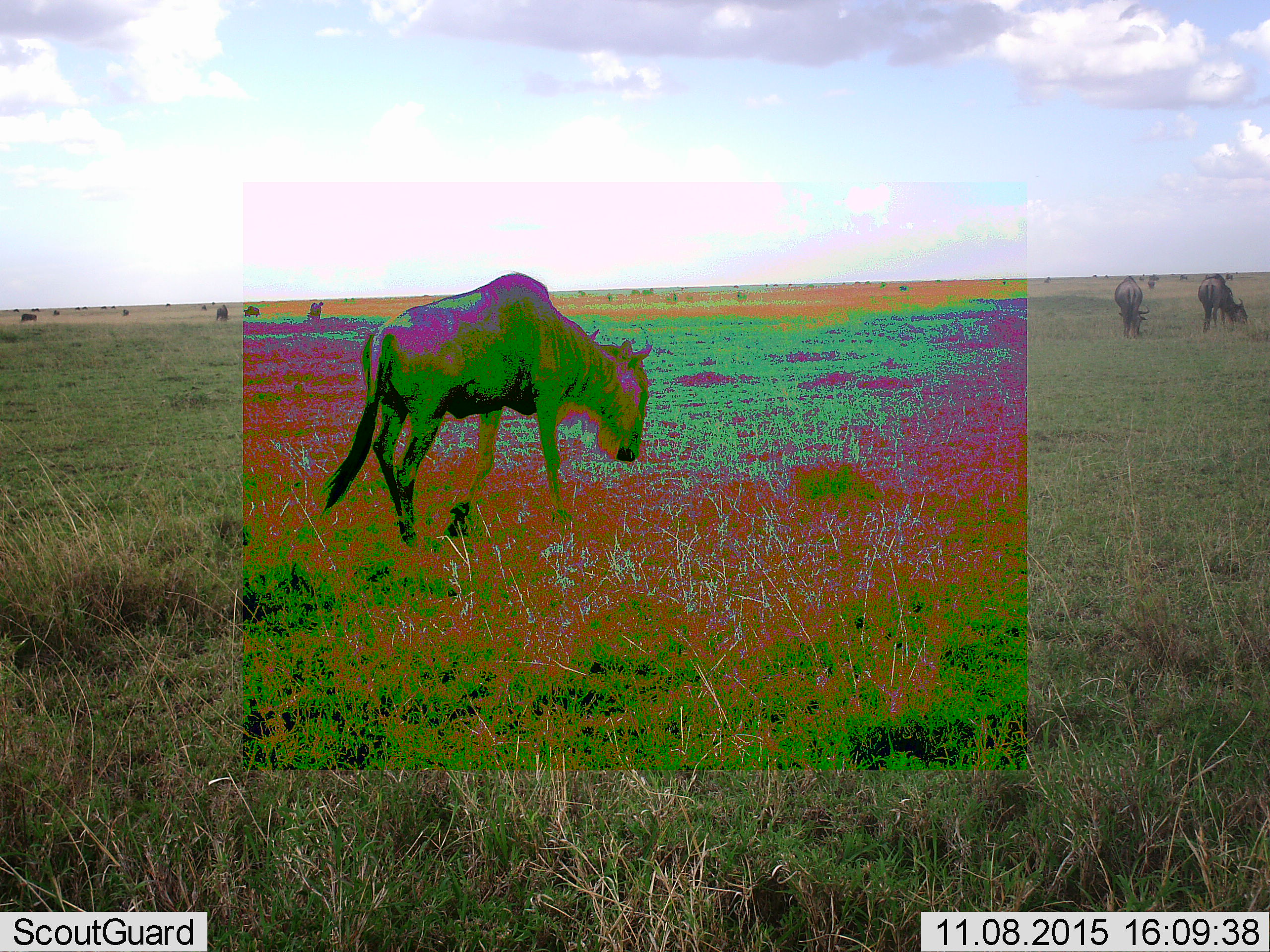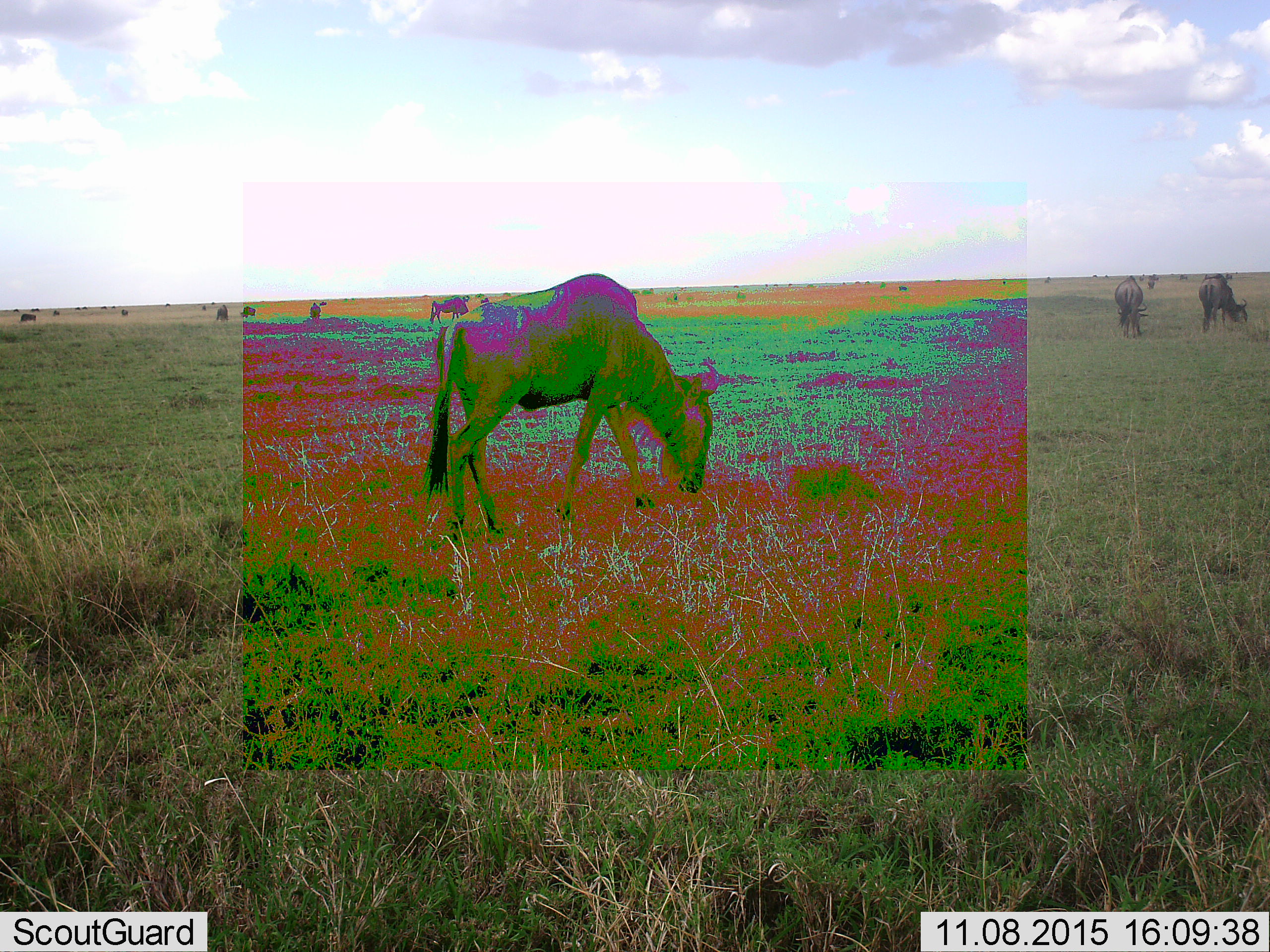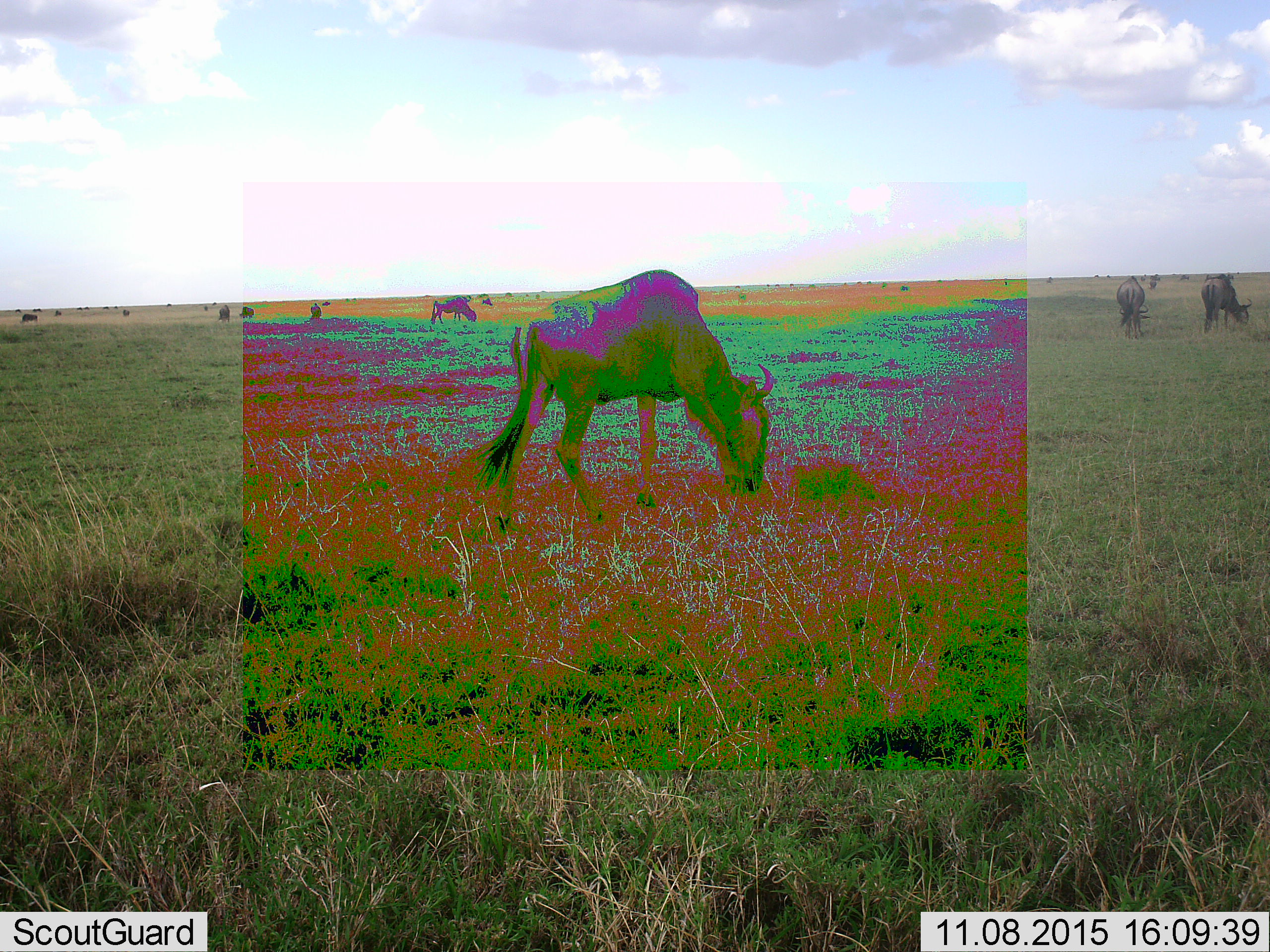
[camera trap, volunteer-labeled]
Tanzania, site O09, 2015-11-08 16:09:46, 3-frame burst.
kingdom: Animalia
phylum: Chordata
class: Mammalia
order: Artiodactyla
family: Bovidae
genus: Connochaetes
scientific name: Connochaetes taurinus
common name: blue wildebeest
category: wildebeest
Wildebeest (blue wildebeest) (Connochaetes taurinus), count 11-50. Behavior (volunteer vote fractions): standing 44%, resting 0%, moving 78%, interacting 0%. Young present (vote fraction): 0%. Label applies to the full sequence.